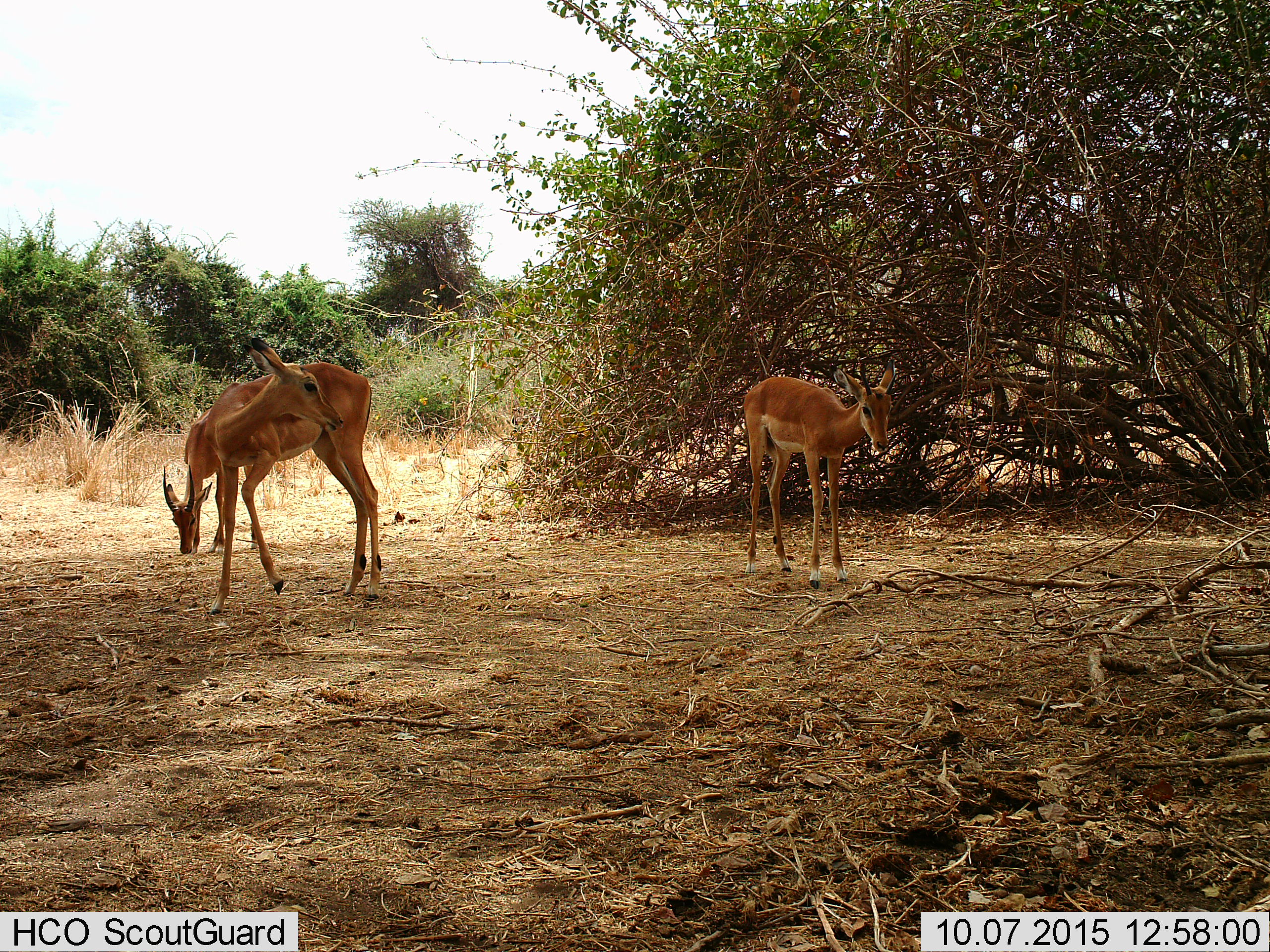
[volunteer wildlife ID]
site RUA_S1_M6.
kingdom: Animalia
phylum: Chordata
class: Mammalia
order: Artiodactyla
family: Bovidae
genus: Aepyceros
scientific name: Aepyceros melampus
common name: impala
Impala (Aepyceros melampus), count 3. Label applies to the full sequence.